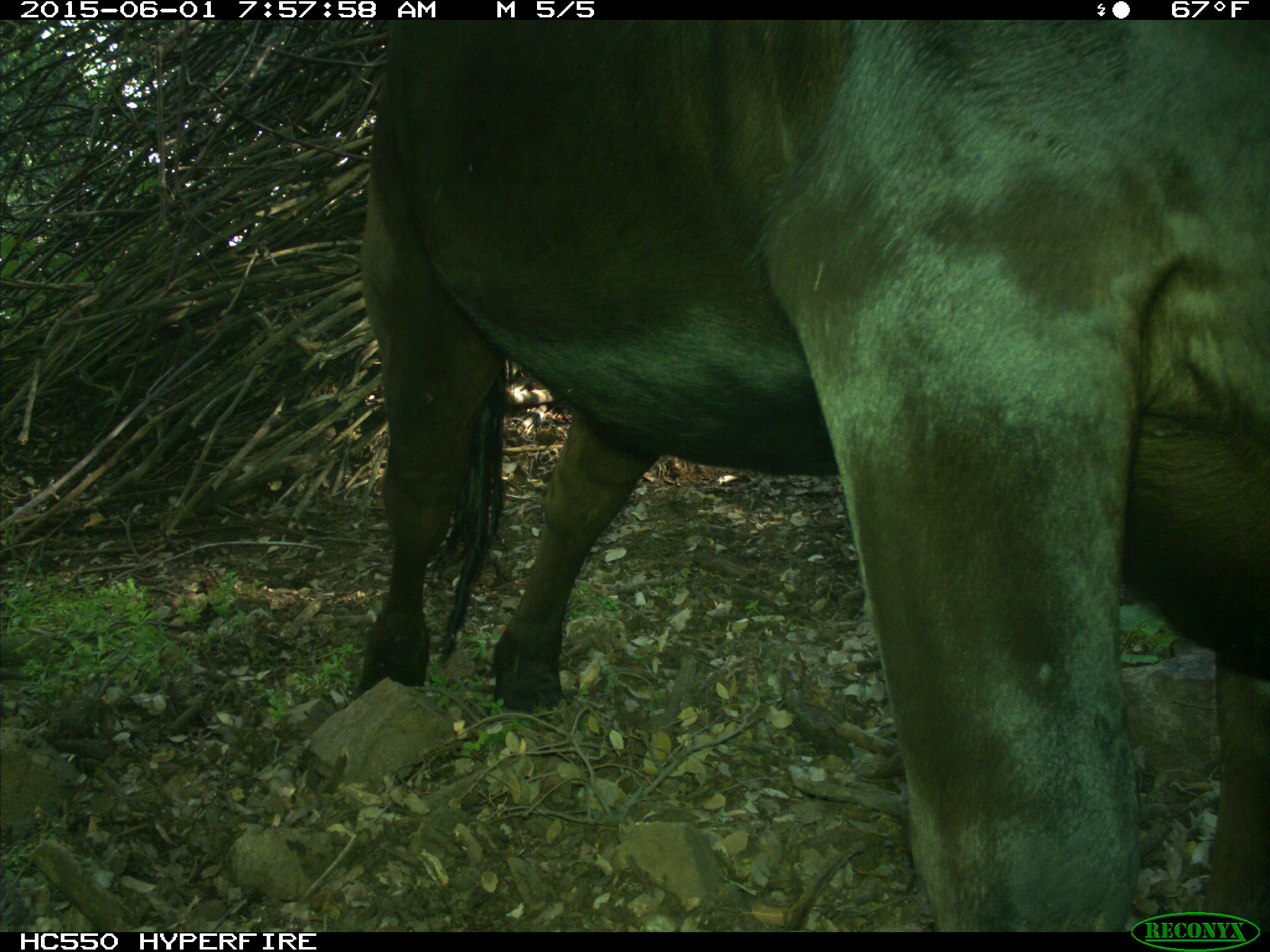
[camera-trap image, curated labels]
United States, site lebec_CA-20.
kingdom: Animalia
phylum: Chordata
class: Mammalia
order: Artiodactyla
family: Bovidae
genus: Bos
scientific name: Bos taurus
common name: domestic cow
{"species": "Bos taurus (domestic cow)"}